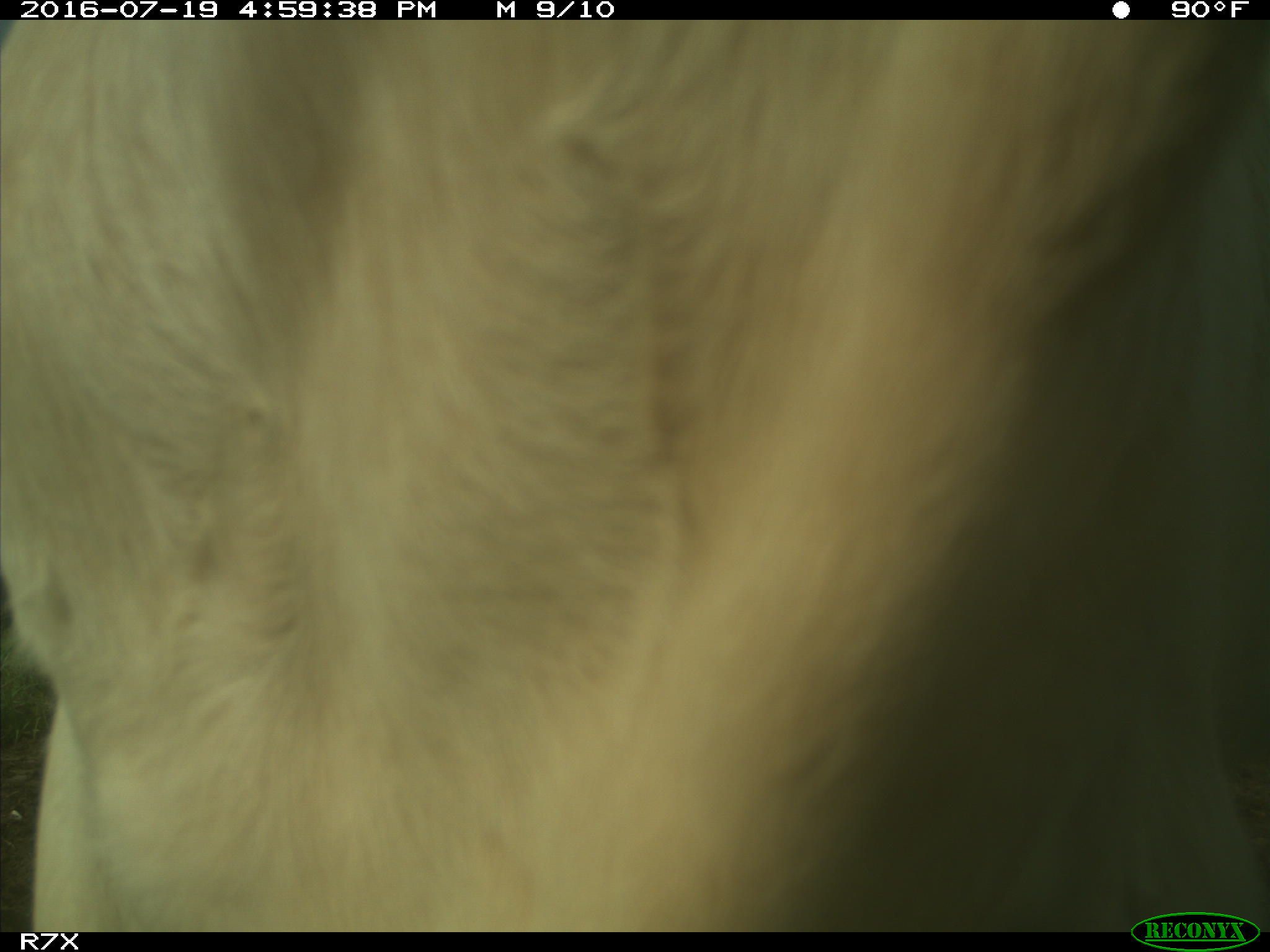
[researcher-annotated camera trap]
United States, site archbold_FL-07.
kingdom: Animalia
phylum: Chordata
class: Mammalia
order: Artiodactyla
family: Bovidae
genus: Bos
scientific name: Bos taurus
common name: domestic cow